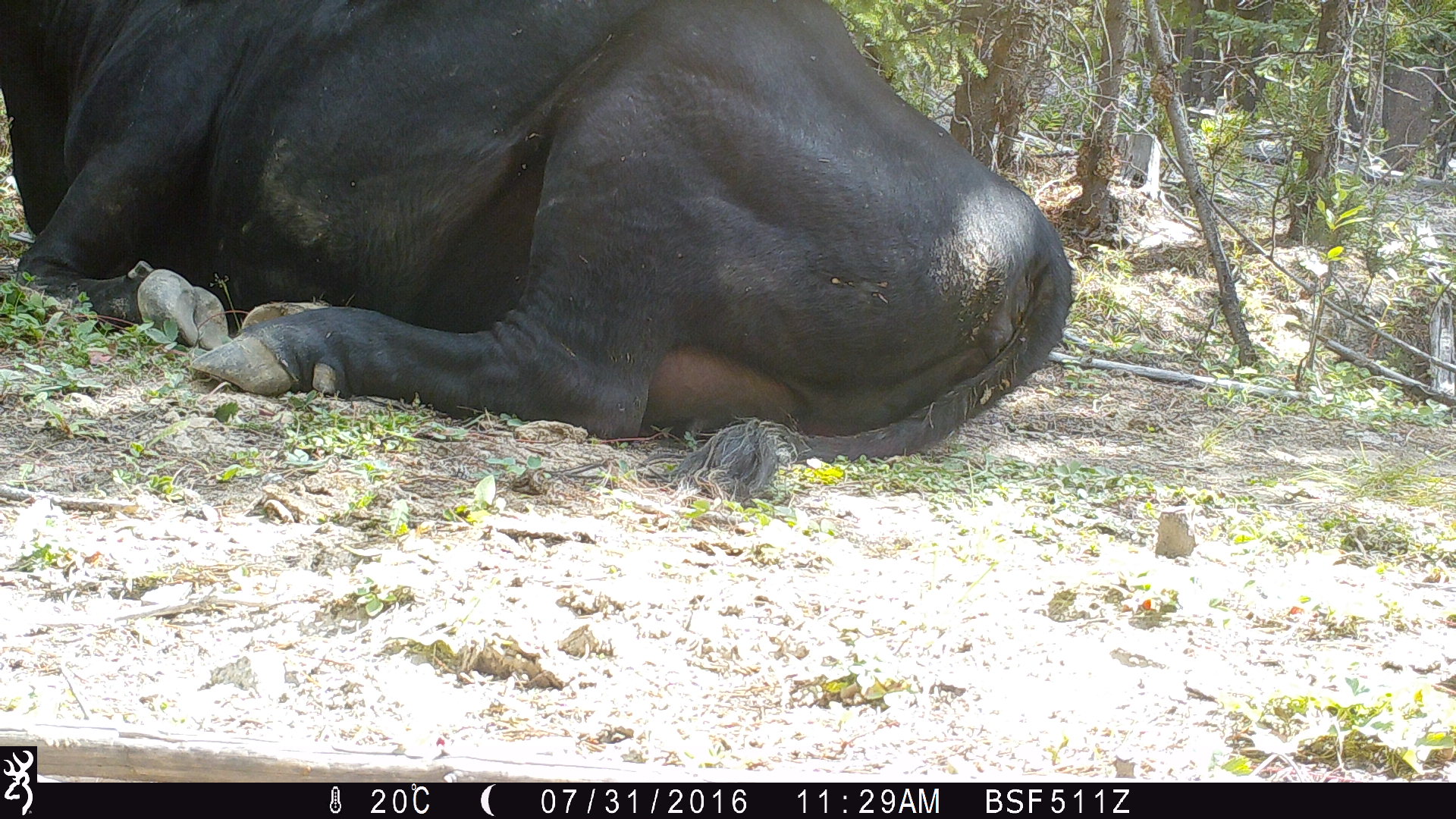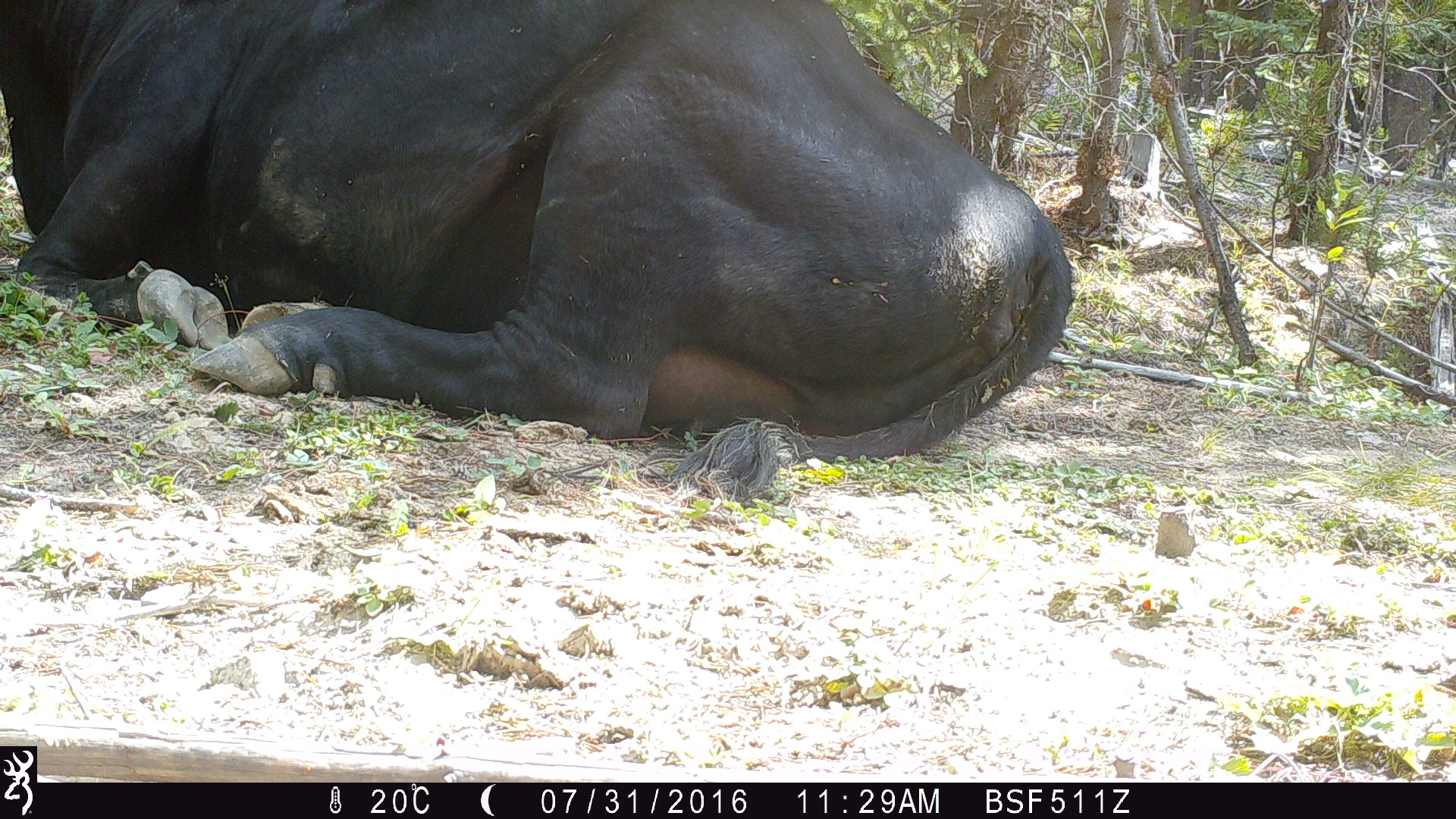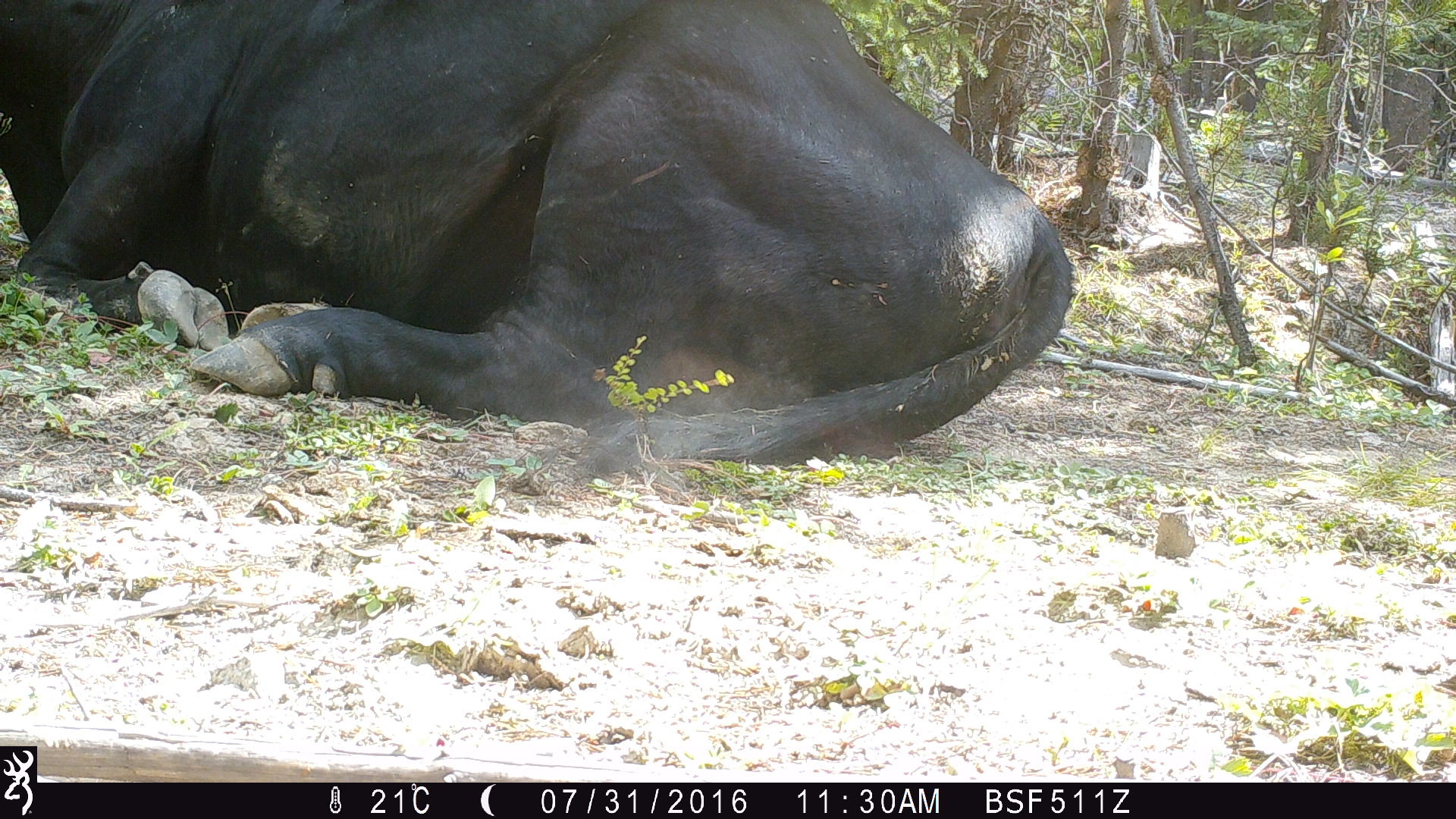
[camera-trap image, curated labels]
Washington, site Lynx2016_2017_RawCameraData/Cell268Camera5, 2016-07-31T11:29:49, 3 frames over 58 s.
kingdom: Animalia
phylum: Chordata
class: Mammalia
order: Artiodactyla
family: Bovidae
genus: Bos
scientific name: Bos taurus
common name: domestic cattle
Domestic cattle (Bos taurus). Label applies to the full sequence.